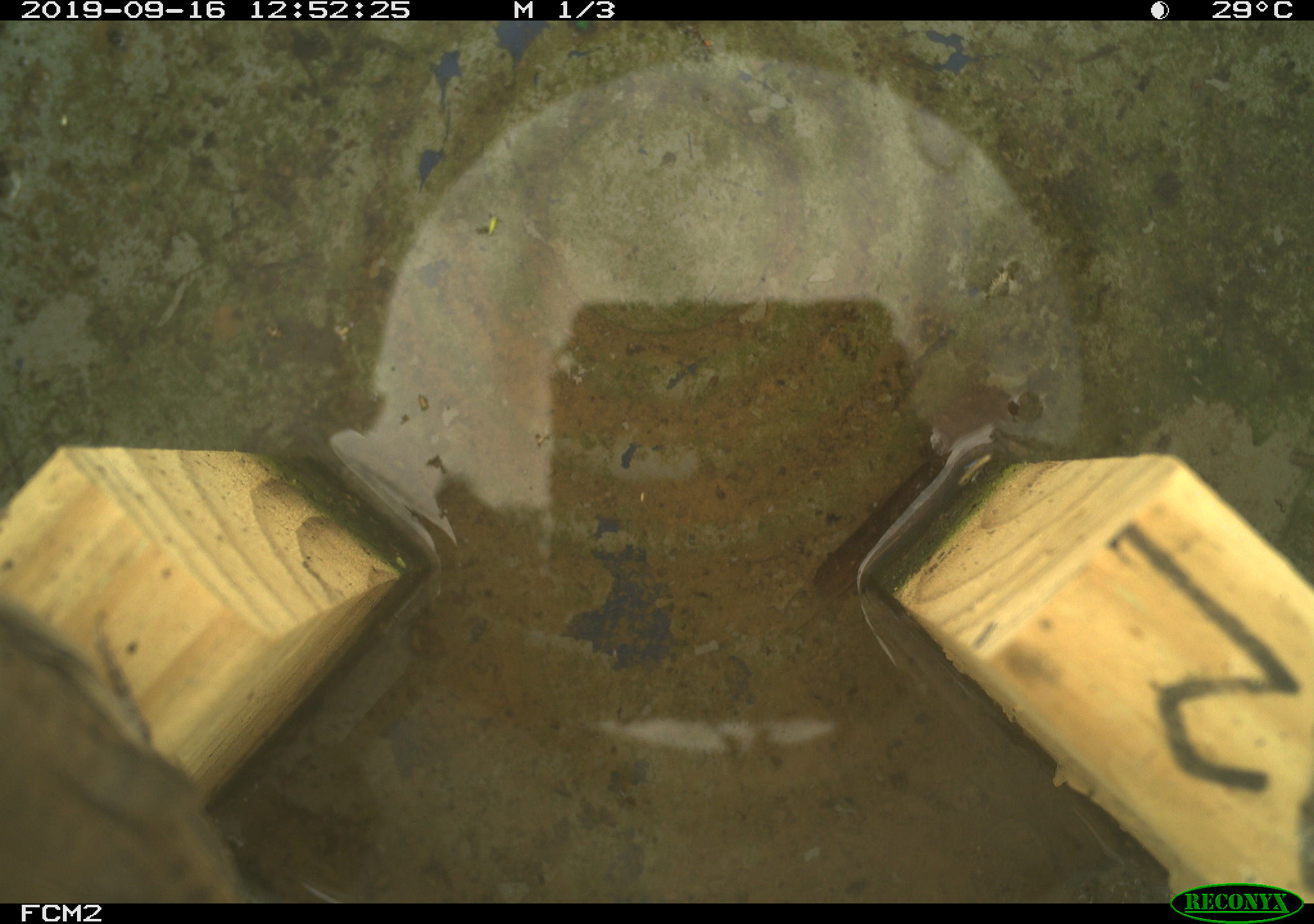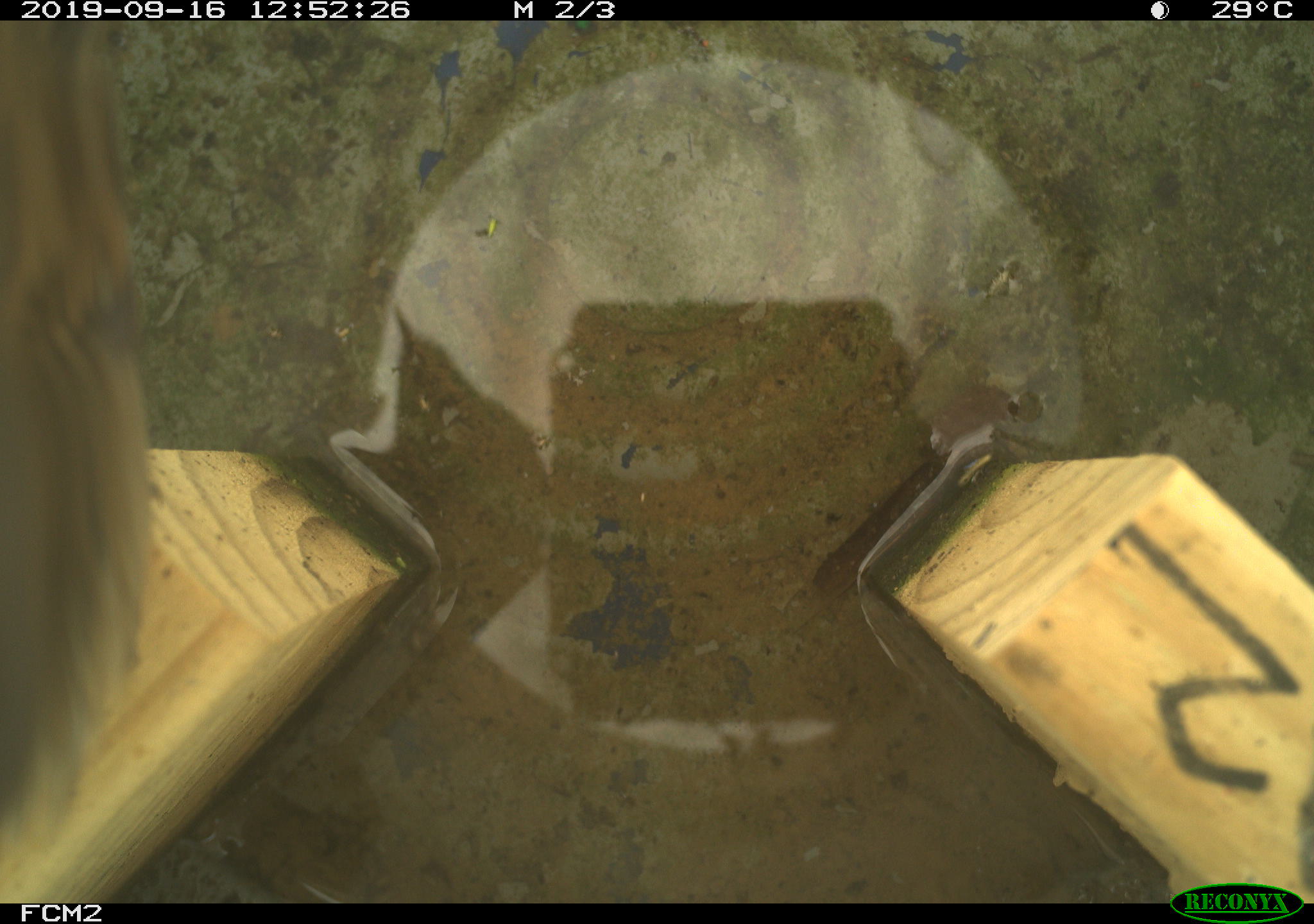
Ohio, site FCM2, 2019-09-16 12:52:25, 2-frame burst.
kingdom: Animalia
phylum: Chordata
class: Aves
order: Passeriformes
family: Troglodytidae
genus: Troglodytes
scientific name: Troglodytes aedon aedon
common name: northern house wren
Northern house wren (Troglodytes aedon aedon).